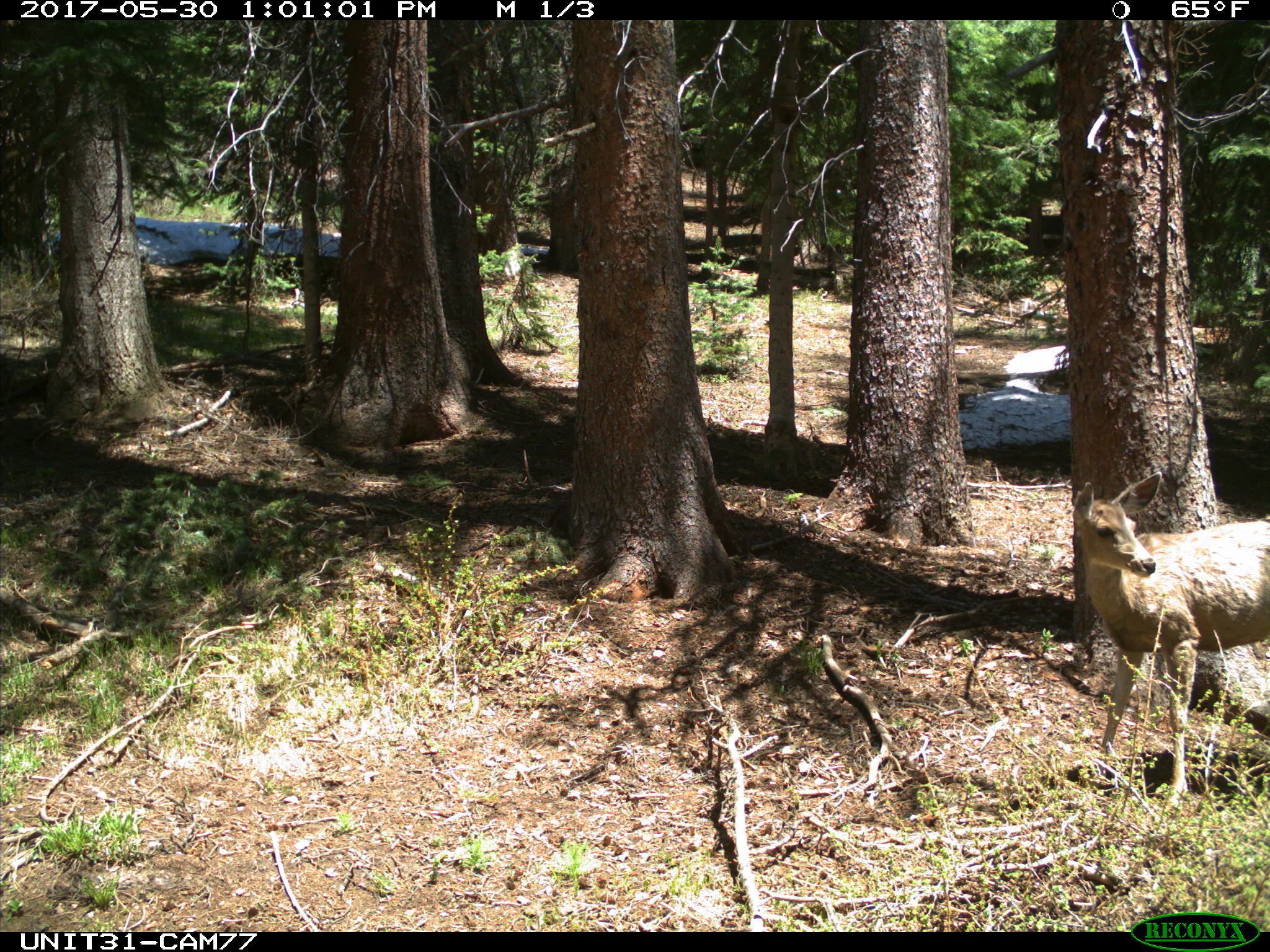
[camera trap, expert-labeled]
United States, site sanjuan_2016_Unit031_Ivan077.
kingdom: Animalia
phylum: Chordata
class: Mammalia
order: Artiodactyla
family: Cervidae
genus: Odocoileus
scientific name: Odocoileus hemionus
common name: mule deer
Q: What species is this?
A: Odocoileus hemionus (mule deer).